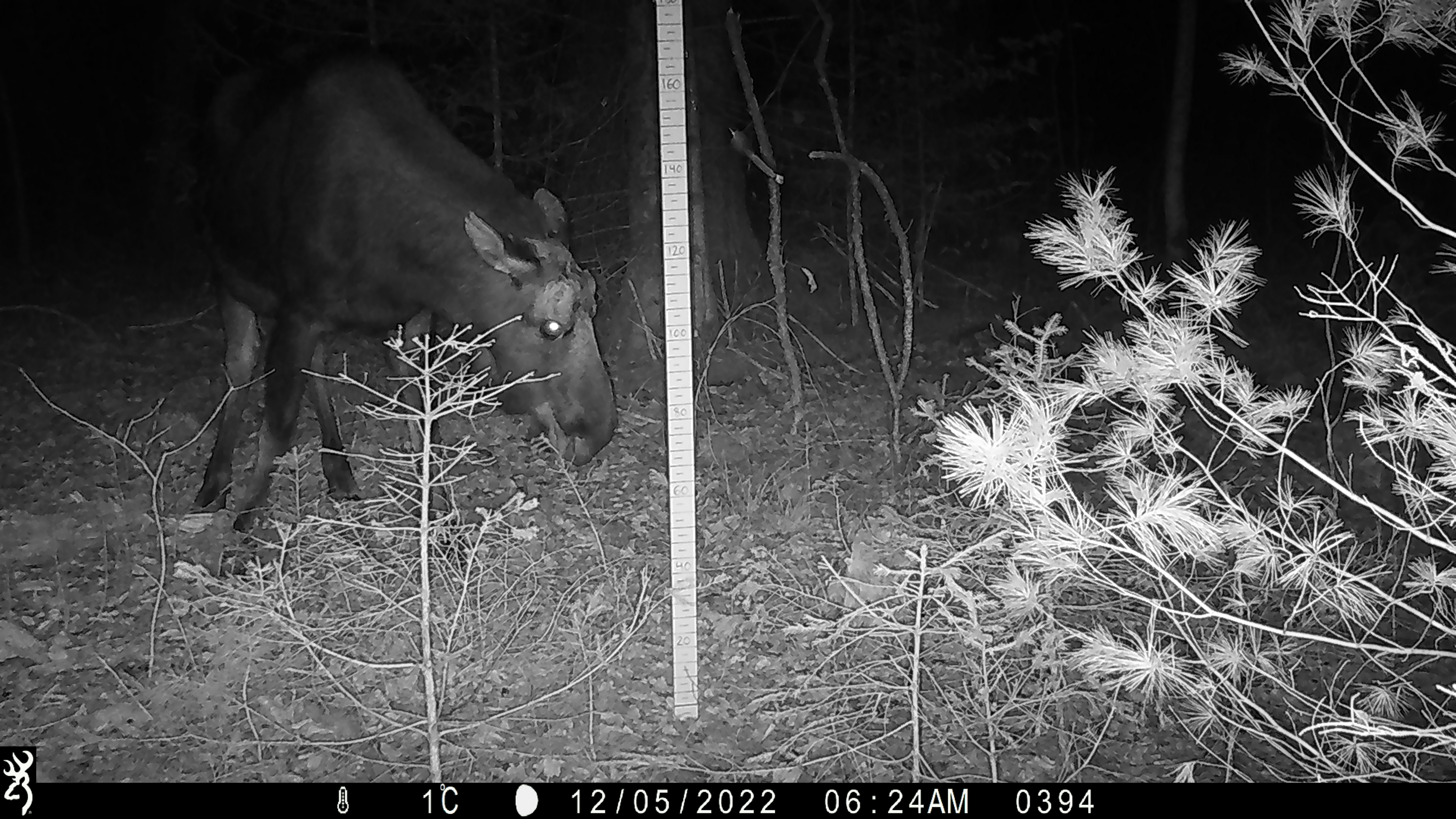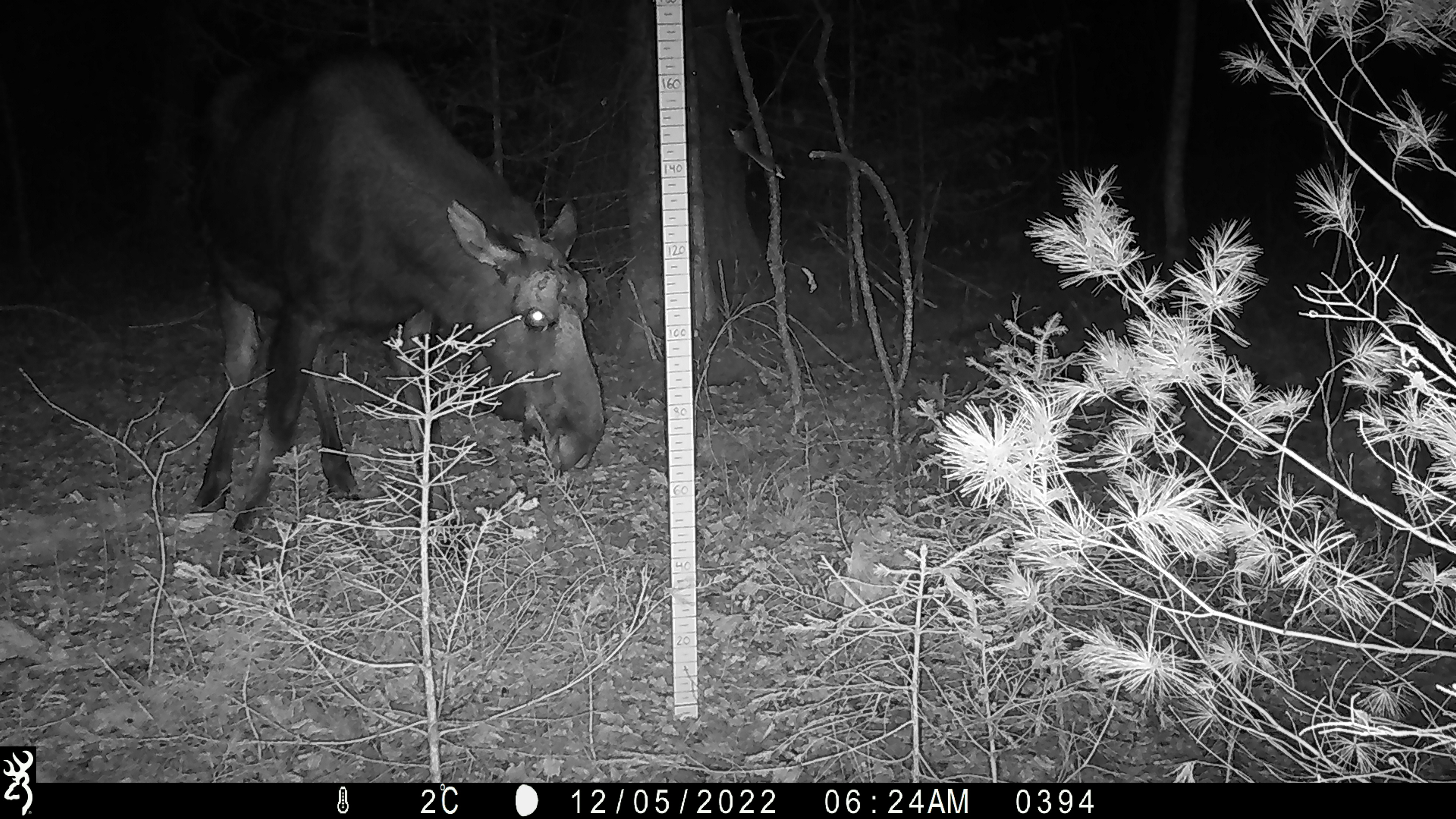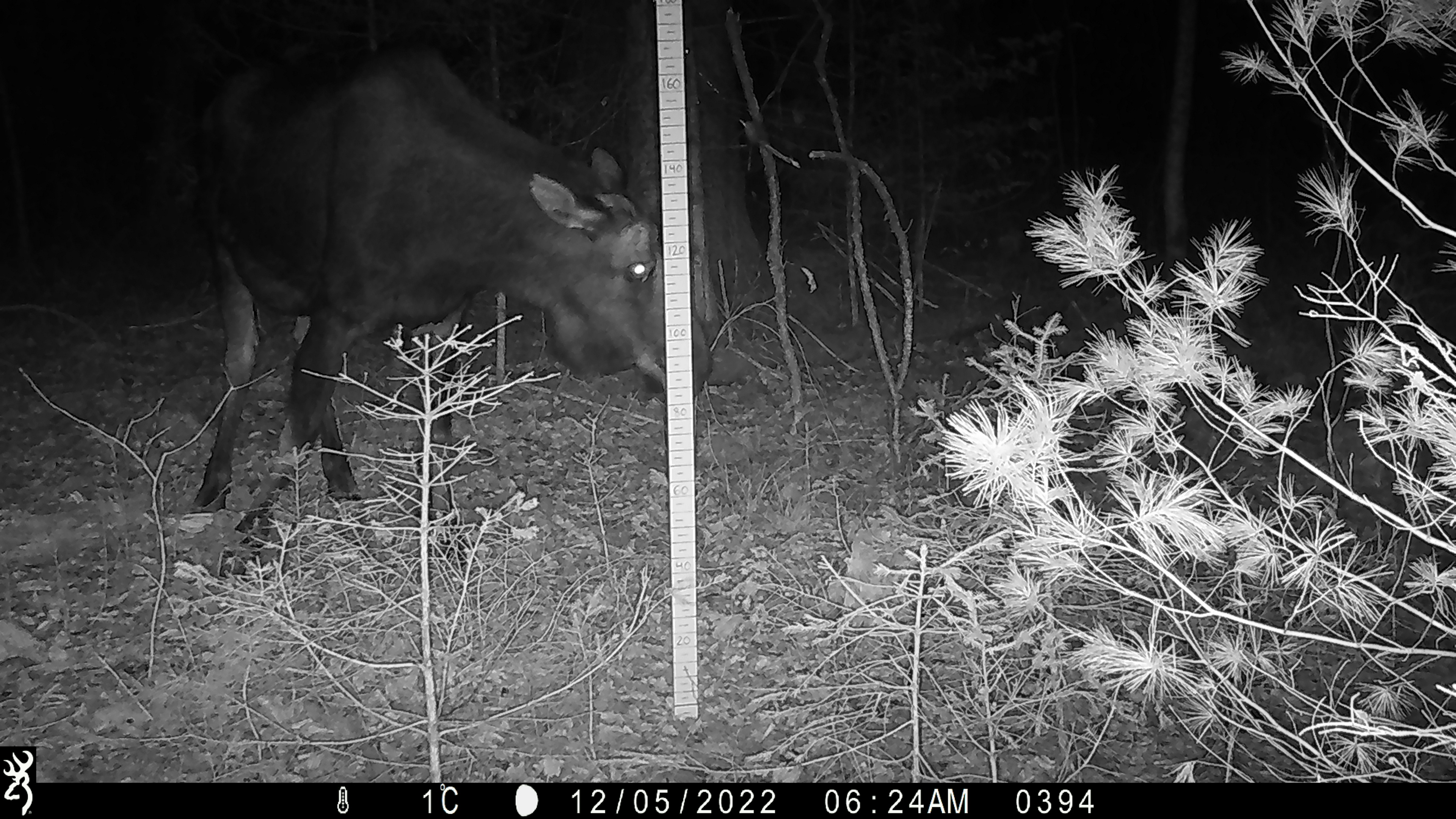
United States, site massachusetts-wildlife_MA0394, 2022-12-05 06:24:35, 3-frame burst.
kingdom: Animalia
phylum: Chordata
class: Mammalia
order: Artiodactyla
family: Cervidae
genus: Alces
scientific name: Alces alces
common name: moose